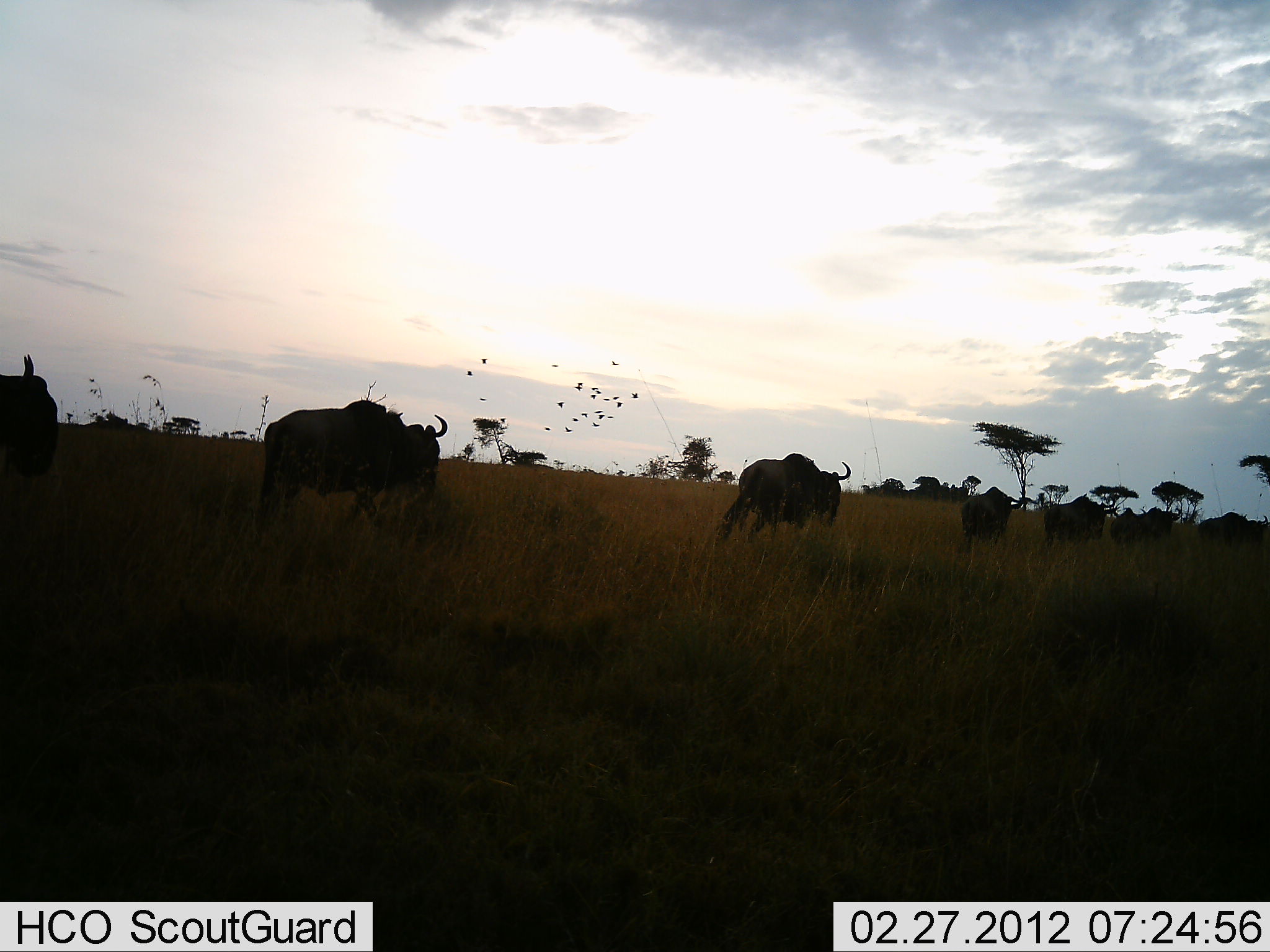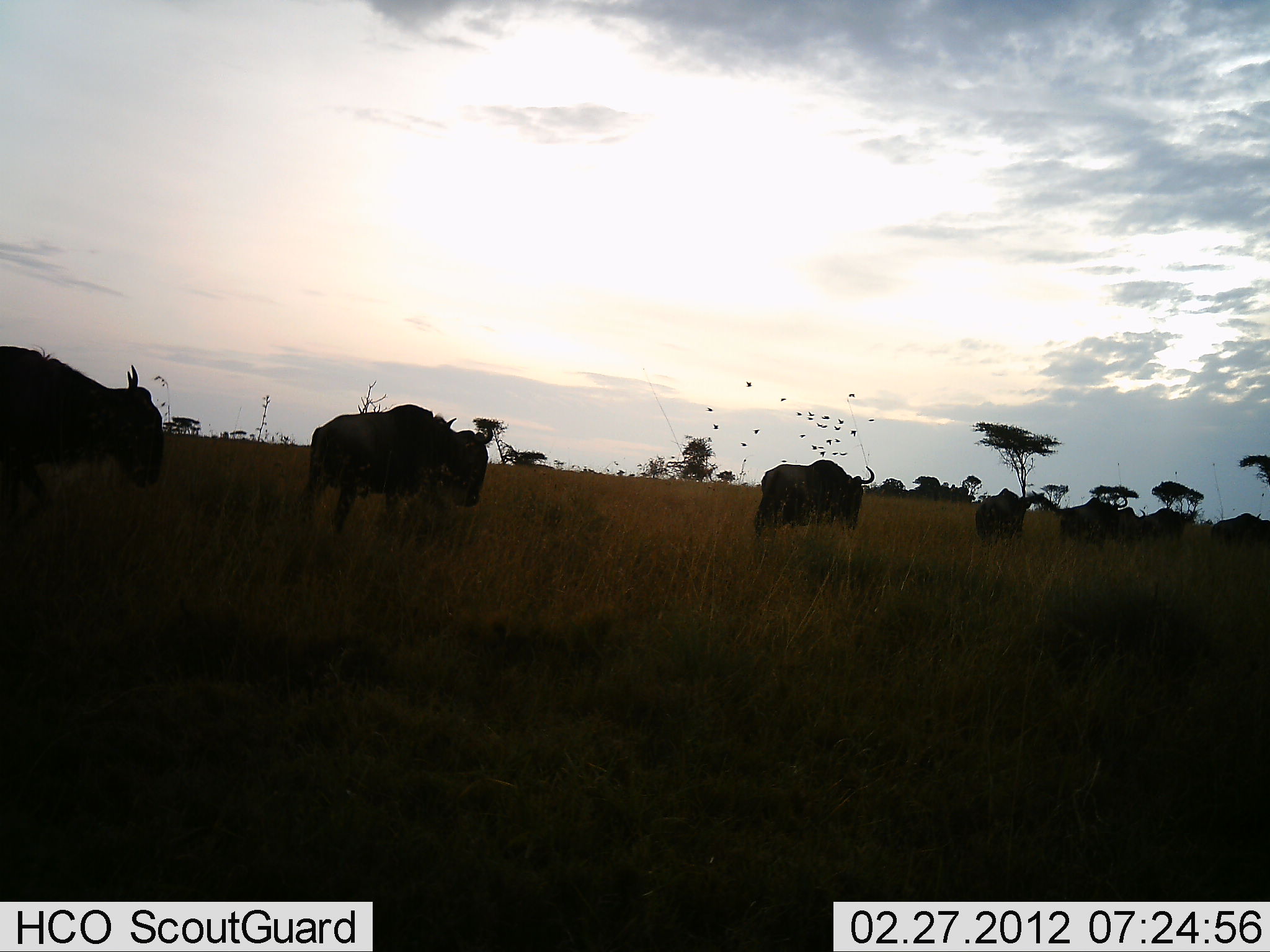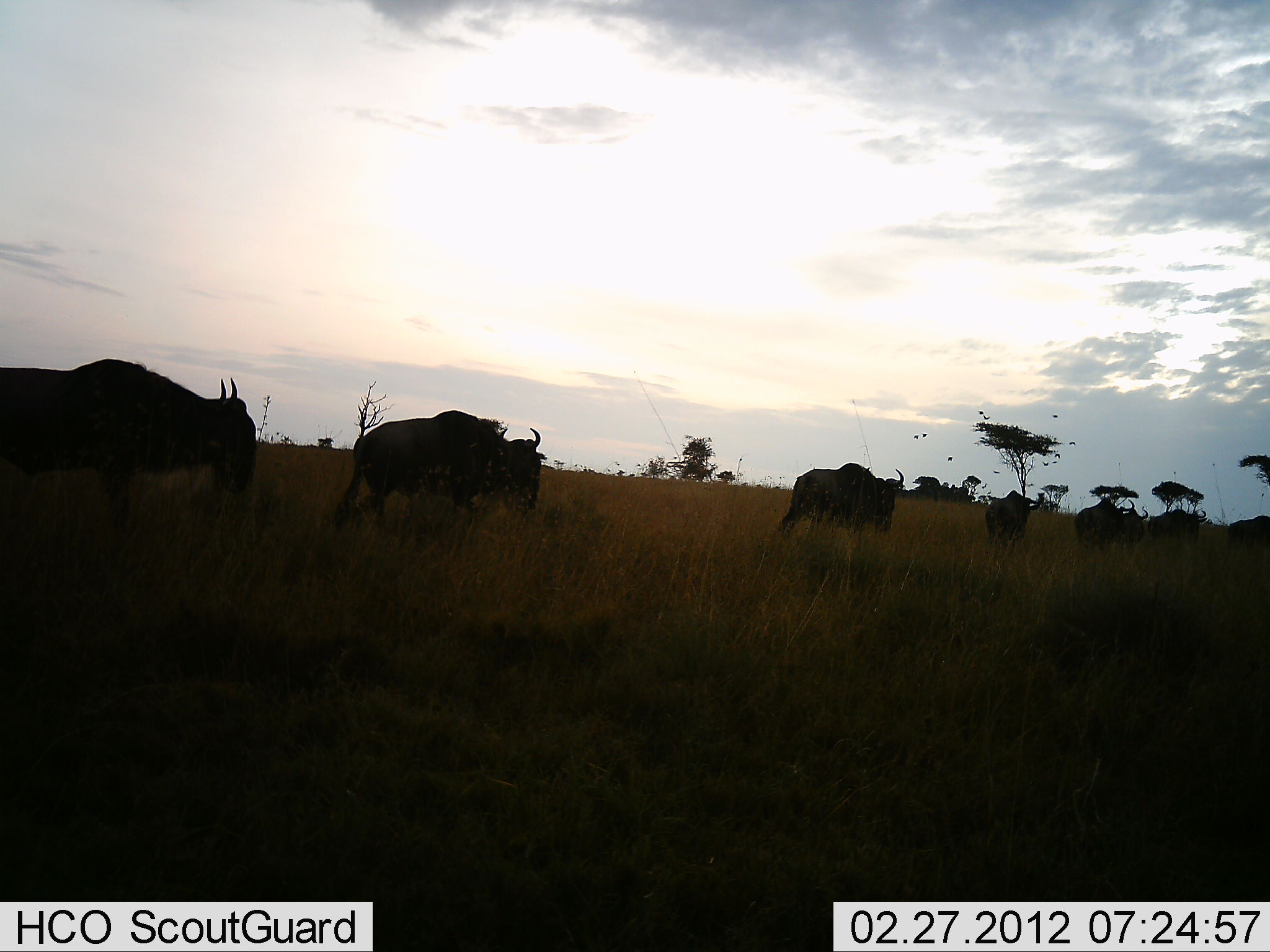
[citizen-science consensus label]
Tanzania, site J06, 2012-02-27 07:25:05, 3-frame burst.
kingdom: Animalia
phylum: Chordata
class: Aves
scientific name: Aves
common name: bird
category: otherbird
Otherbird (bird) (Aves), count 11-50. Behavior (volunteer vote fractions): standing 0%, resting 0%, moving 100%, interacting 0%. Young present (vote fraction): 0%. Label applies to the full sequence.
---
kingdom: Animalia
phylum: Chordata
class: Mammalia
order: Artiodactyla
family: Bovidae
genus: Connochaetes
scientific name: Connochaetes taurinus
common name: blue wildebeest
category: wildebeest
Wildebeest (blue wildebeest) (Connochaetes taurinus), count 8. Behavior (volunteer vote fractions): standing 0%, resting 0%, moving 100%, interacting 0%. Young present (vote fraction): 0%. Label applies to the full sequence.